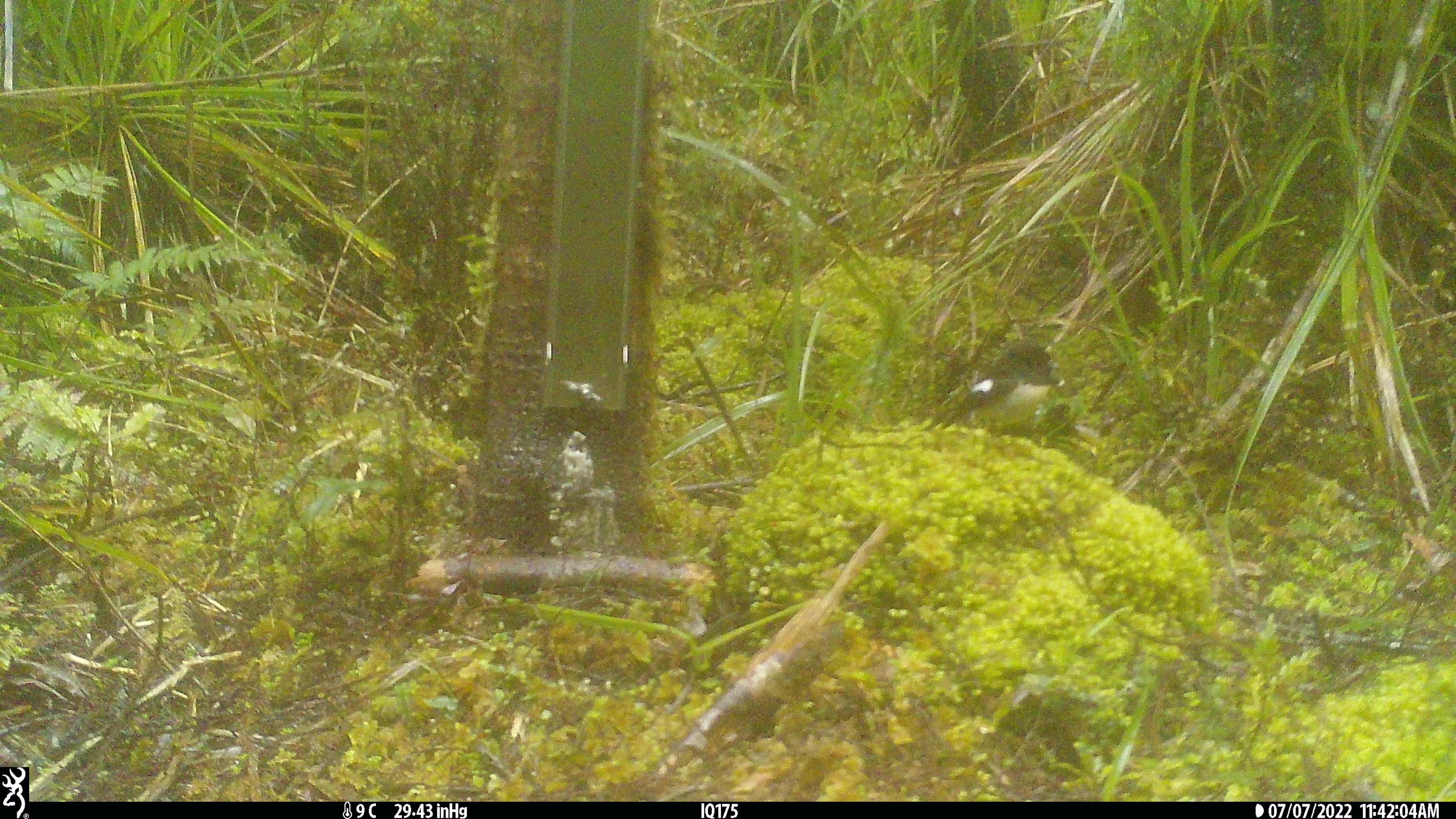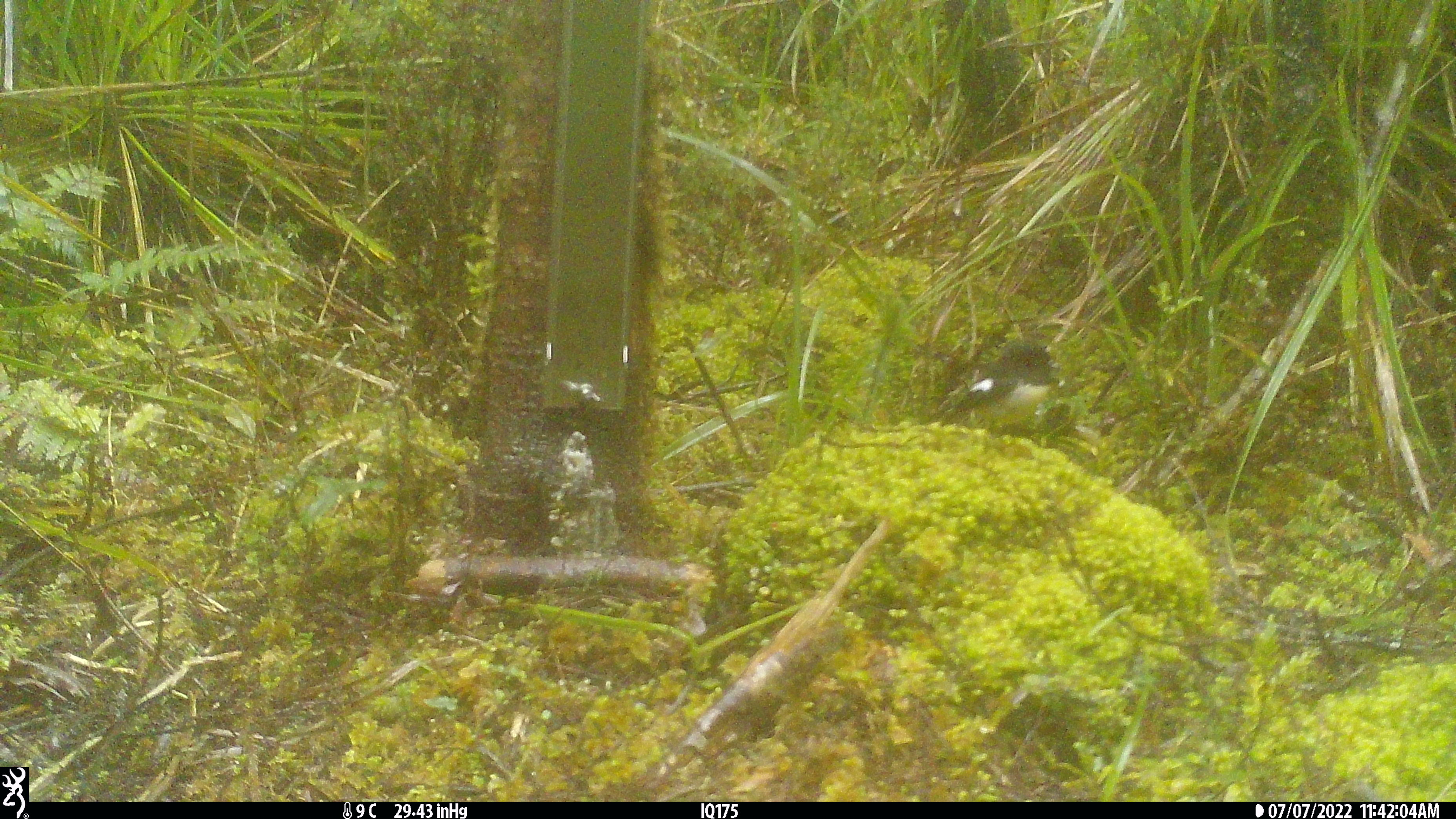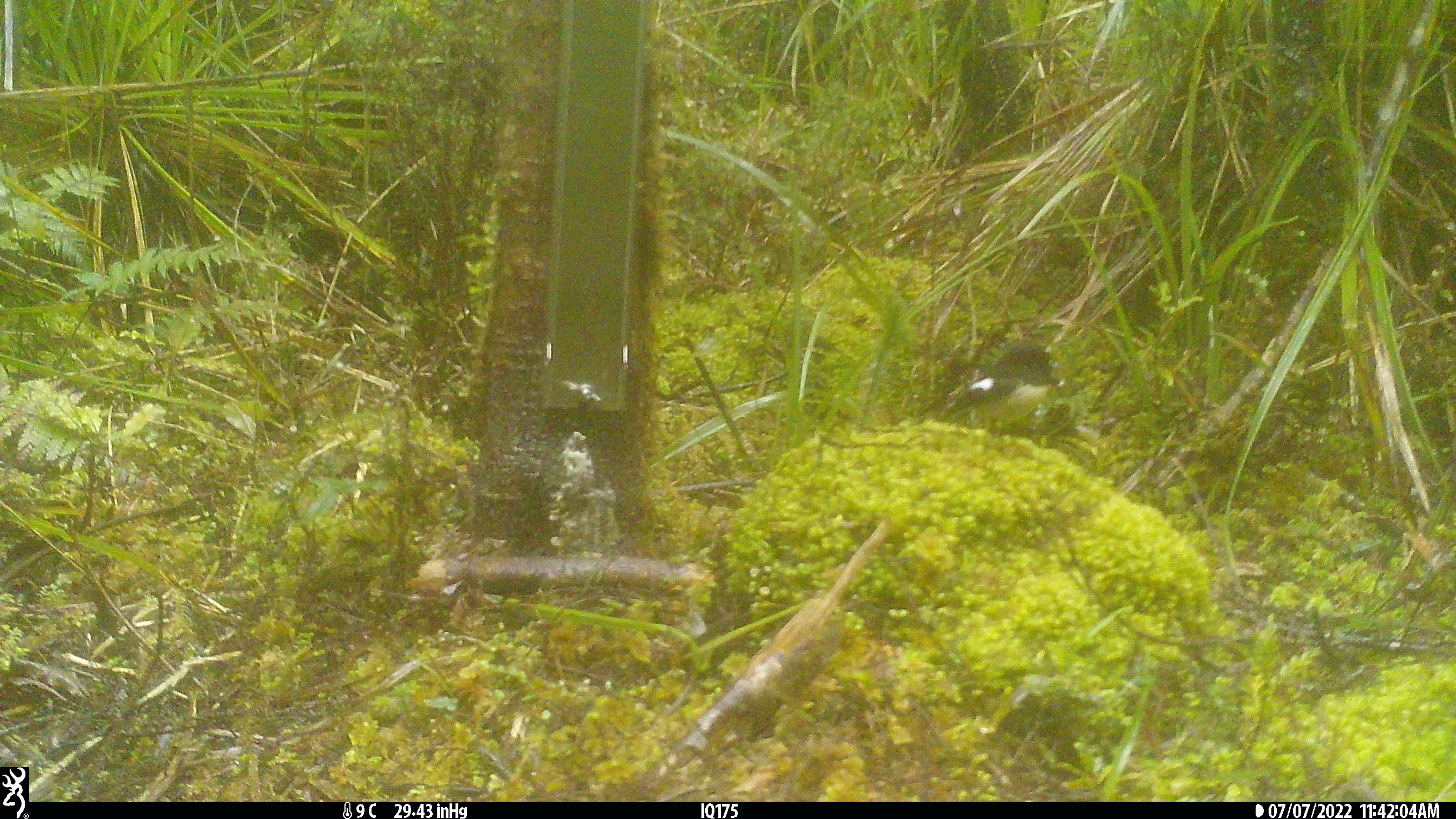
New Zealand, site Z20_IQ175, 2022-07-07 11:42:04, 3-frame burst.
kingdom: Animalia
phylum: Chordata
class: Aves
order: Passeriformes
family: Petroicidae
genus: Petroica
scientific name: Petroica macrocephala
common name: tomtit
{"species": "tomtit (Petroica macrocephala)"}